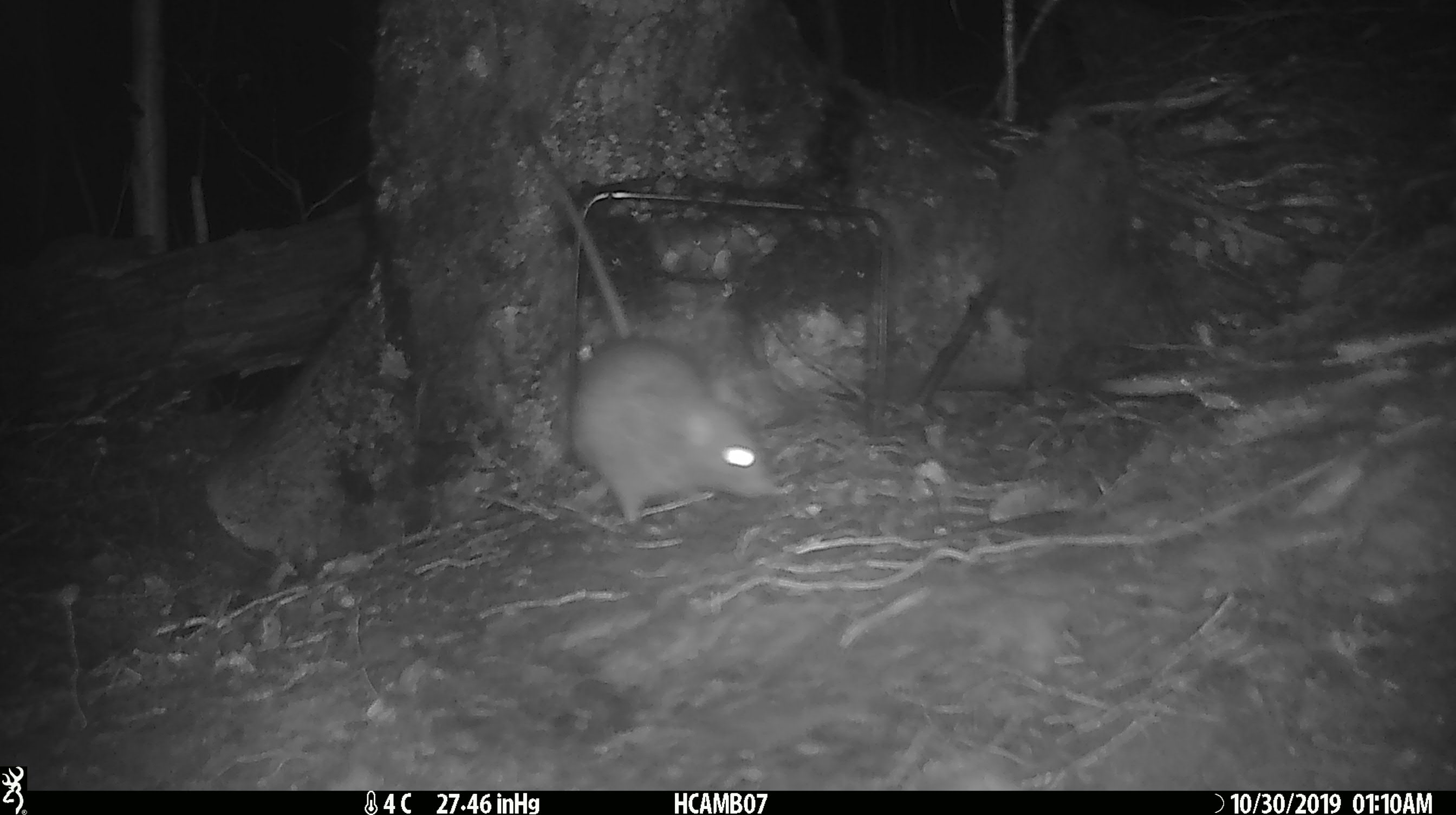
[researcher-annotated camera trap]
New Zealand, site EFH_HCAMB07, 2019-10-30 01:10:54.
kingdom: Animalia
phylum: Chordata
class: Mammalia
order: Rodentia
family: Muridae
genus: Mus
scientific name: Mus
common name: mouse